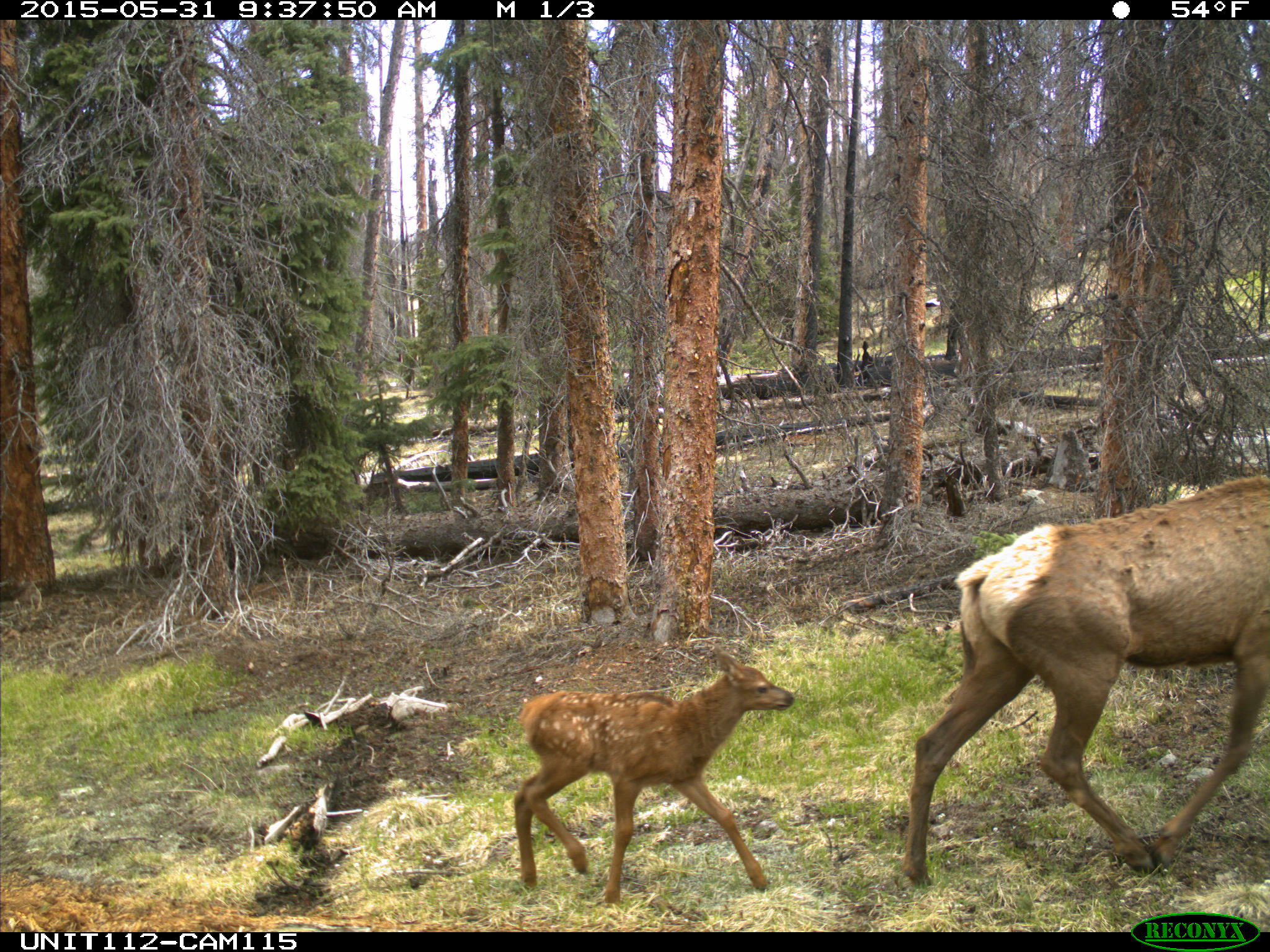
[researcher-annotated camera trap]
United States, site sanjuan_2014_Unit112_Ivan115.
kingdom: Animalia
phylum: Chordata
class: Mammalia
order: Artiodactyla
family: Cervidae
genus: Cervus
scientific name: Cervus elaphus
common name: red deer